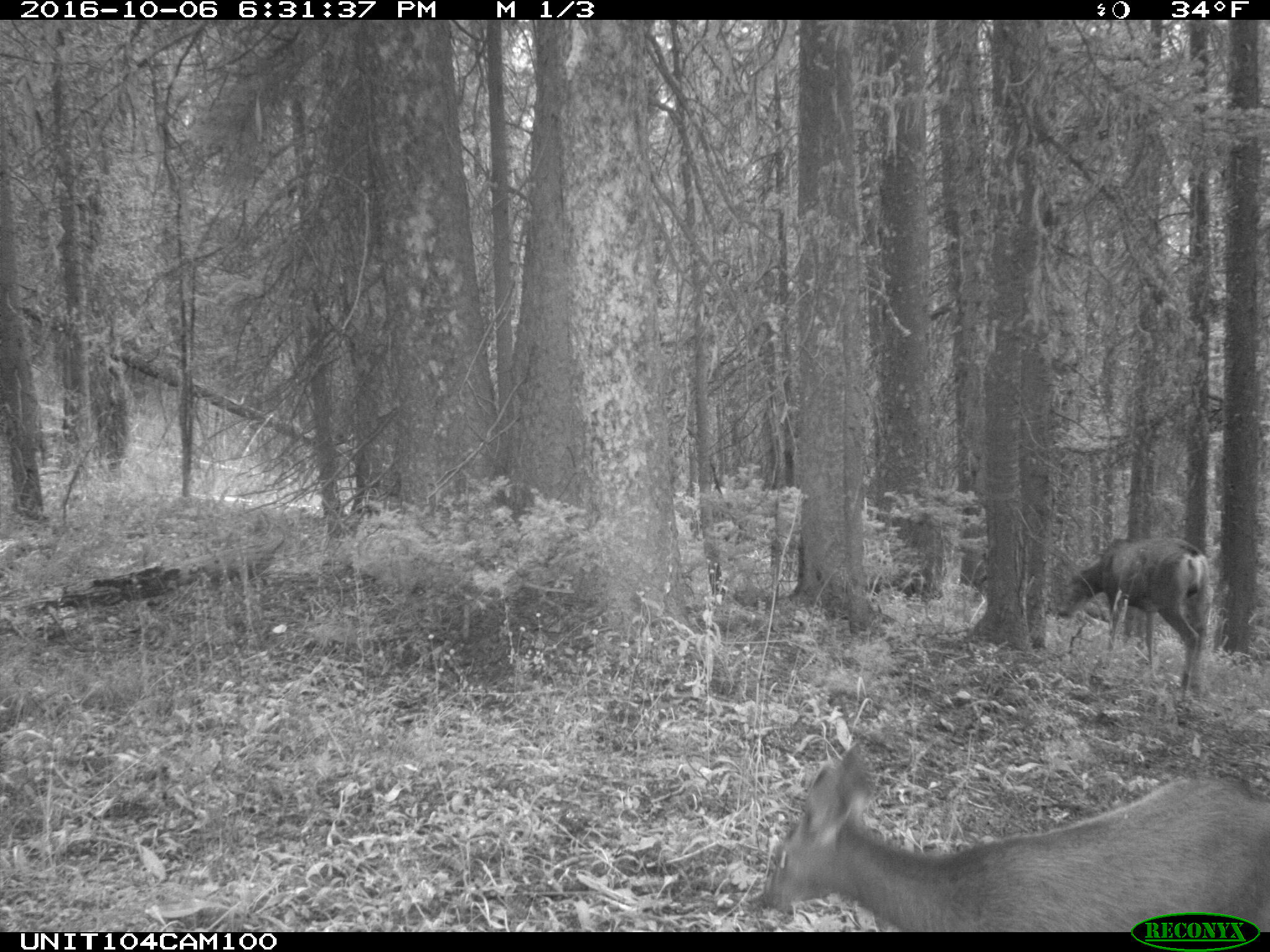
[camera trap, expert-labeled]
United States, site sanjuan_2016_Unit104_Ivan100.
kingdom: Animalia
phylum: Chordata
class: Mammalia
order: Artiodactyla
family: Cervidae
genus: Odocoileus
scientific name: Odocoileus hemionus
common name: mule deer